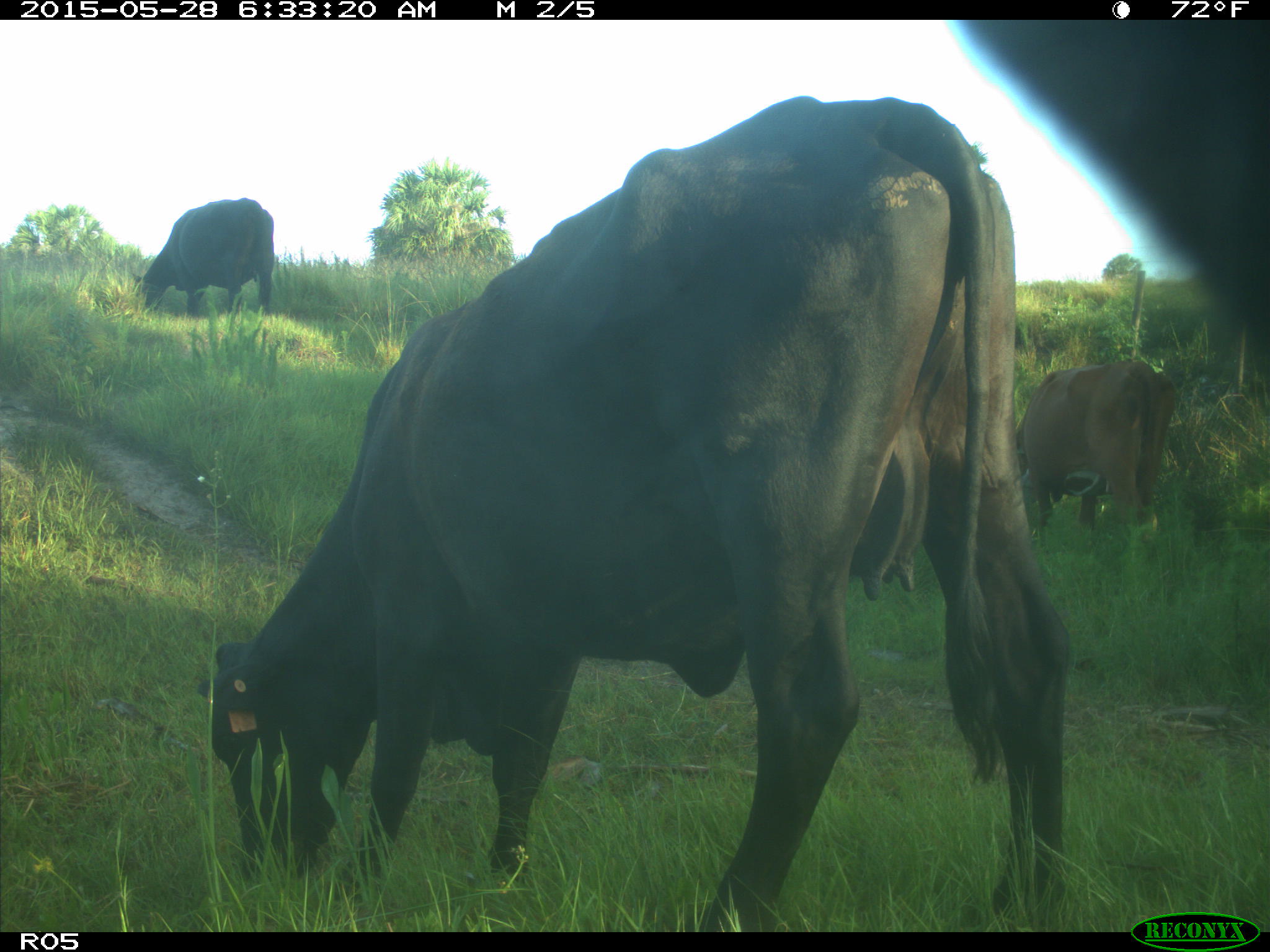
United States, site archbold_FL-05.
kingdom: Animalia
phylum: Chordata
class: Mammalia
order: Artiodactyla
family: Bovidae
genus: Bos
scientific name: Bos taurus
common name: domestic cow